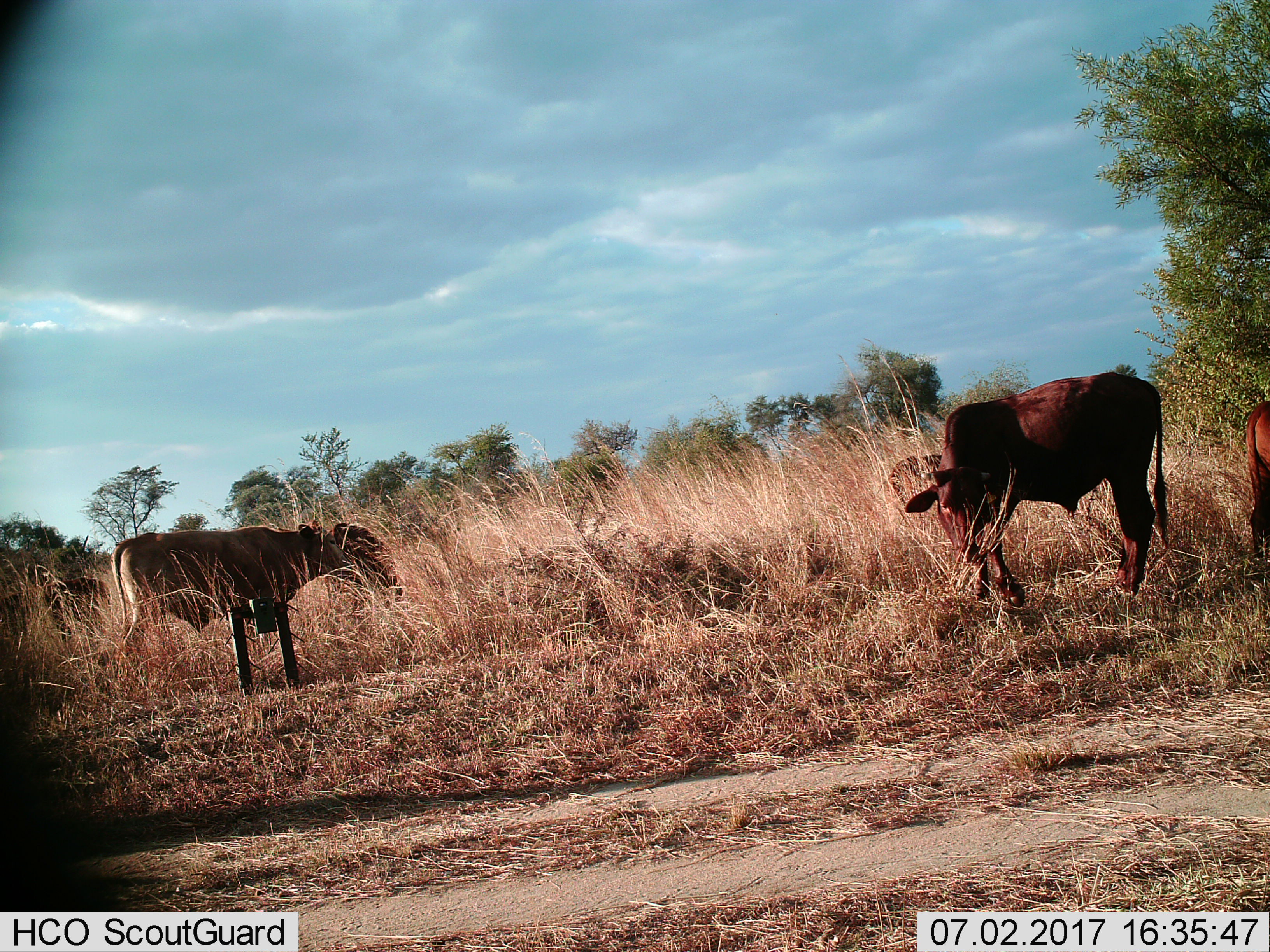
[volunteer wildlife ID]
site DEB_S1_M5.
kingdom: Animalia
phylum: Chordata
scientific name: Vertebrata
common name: domestic animal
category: domesticanimal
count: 4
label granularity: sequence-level